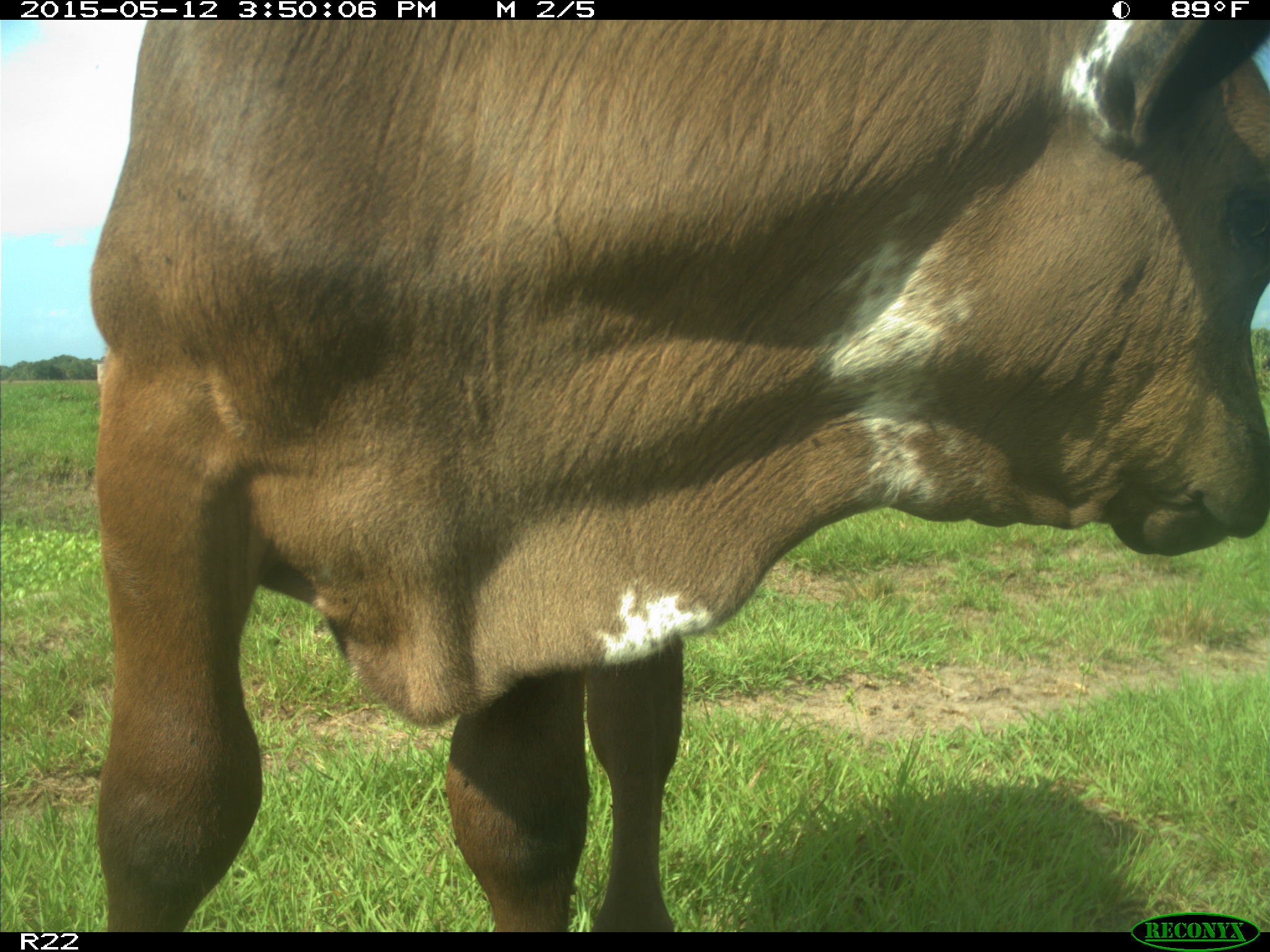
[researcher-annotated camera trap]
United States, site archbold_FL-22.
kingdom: Animalia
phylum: Chordata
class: Mammalia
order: Artiodactyla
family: Bovidae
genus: Bos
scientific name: Bos taurus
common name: domestic cow